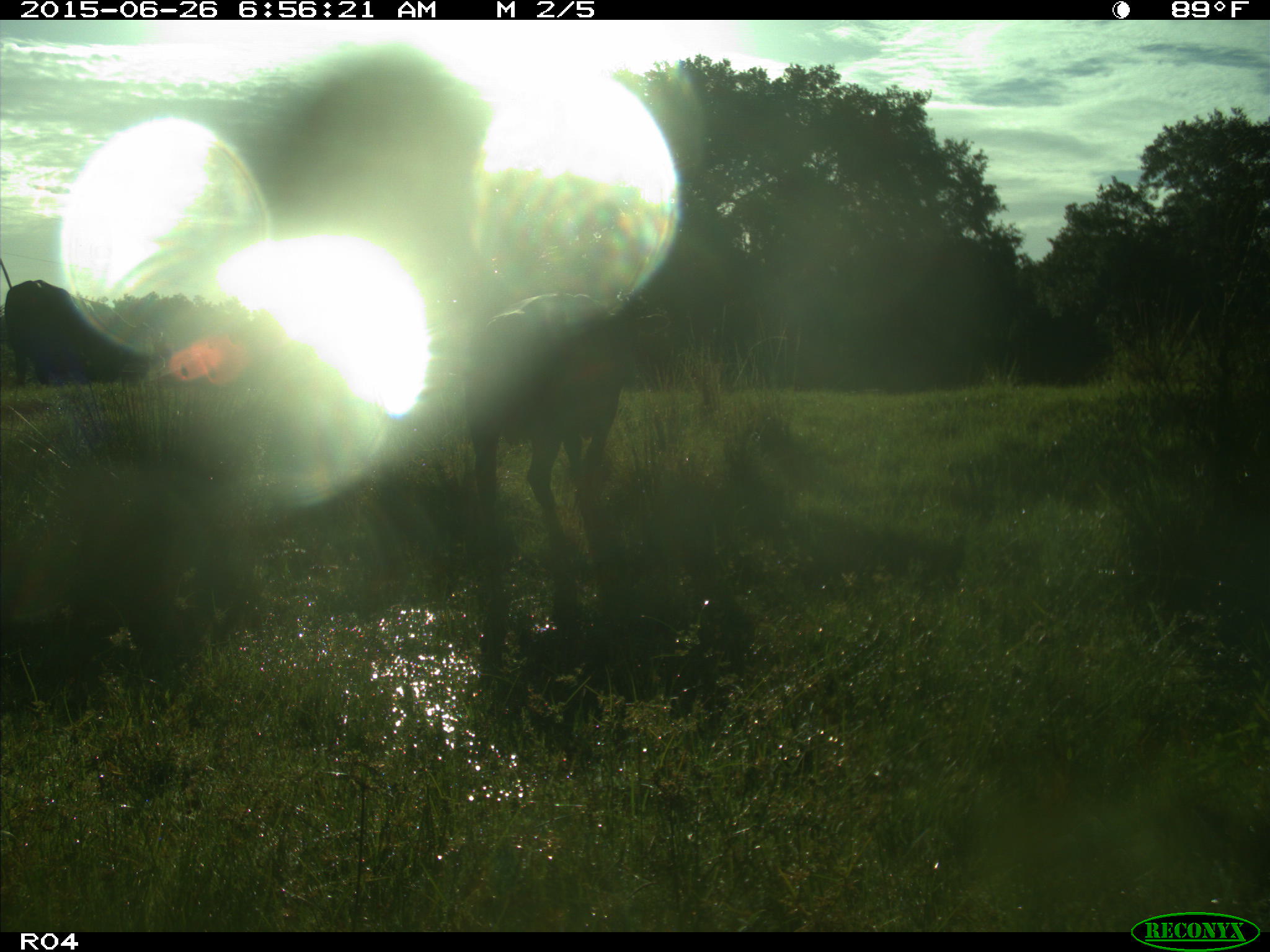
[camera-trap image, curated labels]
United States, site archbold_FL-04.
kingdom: Animalia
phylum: Chordata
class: Mammalia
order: Artiodactyla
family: Bovidae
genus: Bos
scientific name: Bos taurus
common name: domestic cow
Bos taurus (domestic cow).